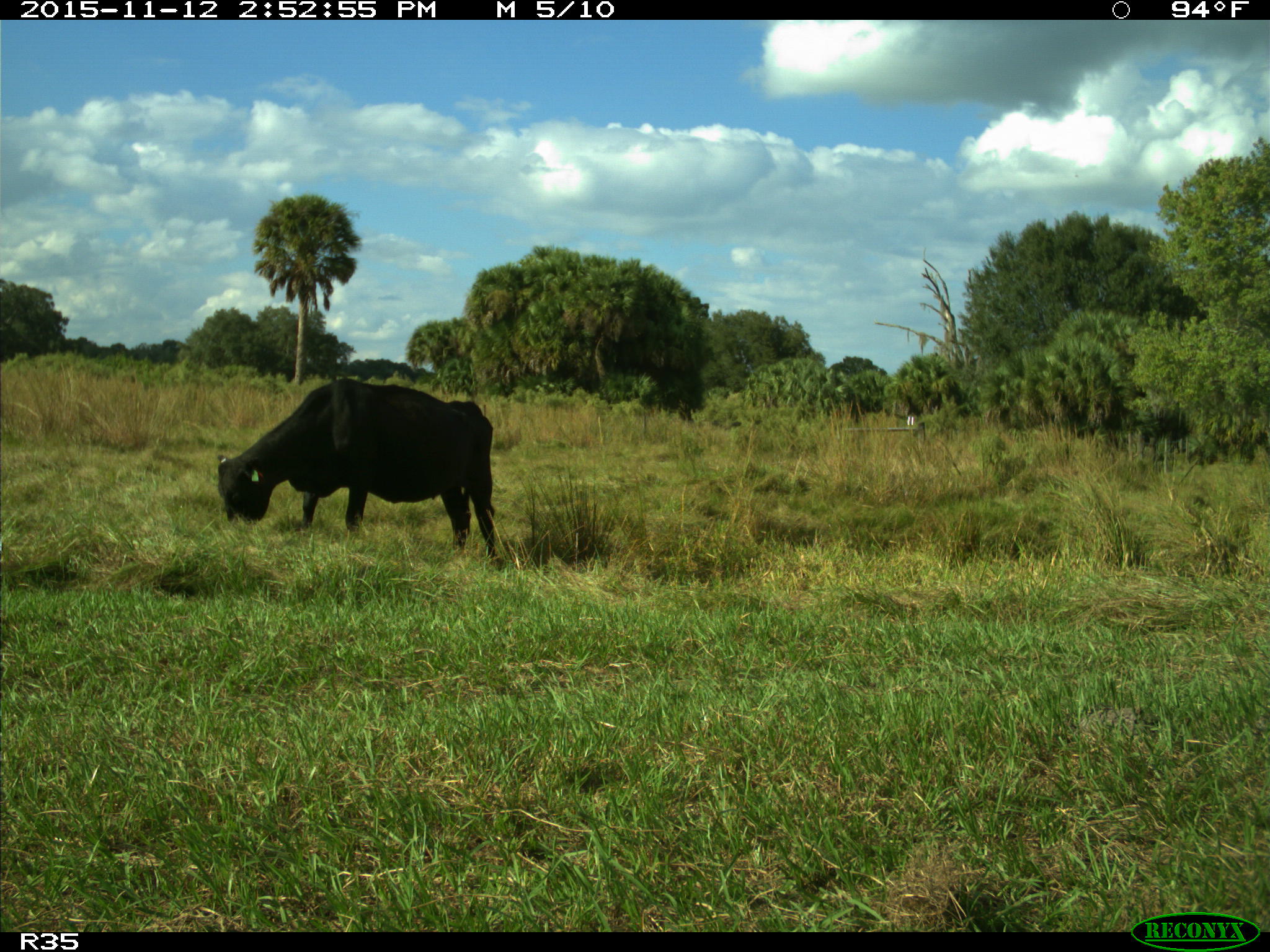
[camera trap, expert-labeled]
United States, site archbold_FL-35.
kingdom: Animalia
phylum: Chordata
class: Mammalia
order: Artiodactyla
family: Bovidae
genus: Bos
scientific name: Bos taurus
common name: domestic cow